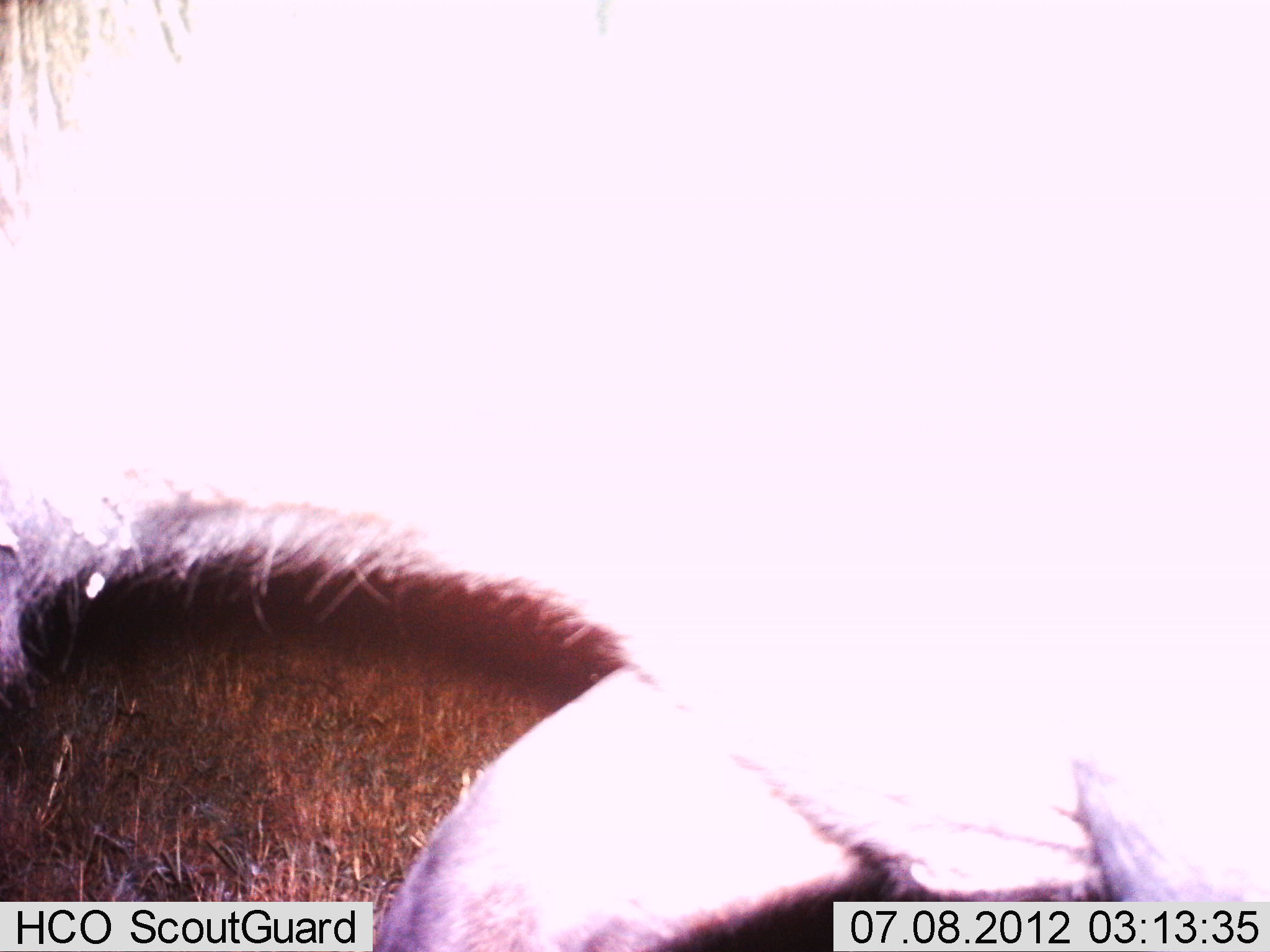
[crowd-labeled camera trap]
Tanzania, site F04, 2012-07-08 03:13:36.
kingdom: Animalia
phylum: Chordata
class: Mammalia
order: Artiodactyla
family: Bovidae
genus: Connochaetes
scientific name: Connochaetes taurinus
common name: blue wildebeest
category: wildebeest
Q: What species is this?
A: Wildebeest (blue wildebeest) (Connochaetes taurinus).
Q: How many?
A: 1.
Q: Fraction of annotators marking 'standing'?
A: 50%.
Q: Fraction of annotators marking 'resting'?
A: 0%.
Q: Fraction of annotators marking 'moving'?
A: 50%.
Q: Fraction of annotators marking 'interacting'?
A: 0%.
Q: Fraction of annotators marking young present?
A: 0%.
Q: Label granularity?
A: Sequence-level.